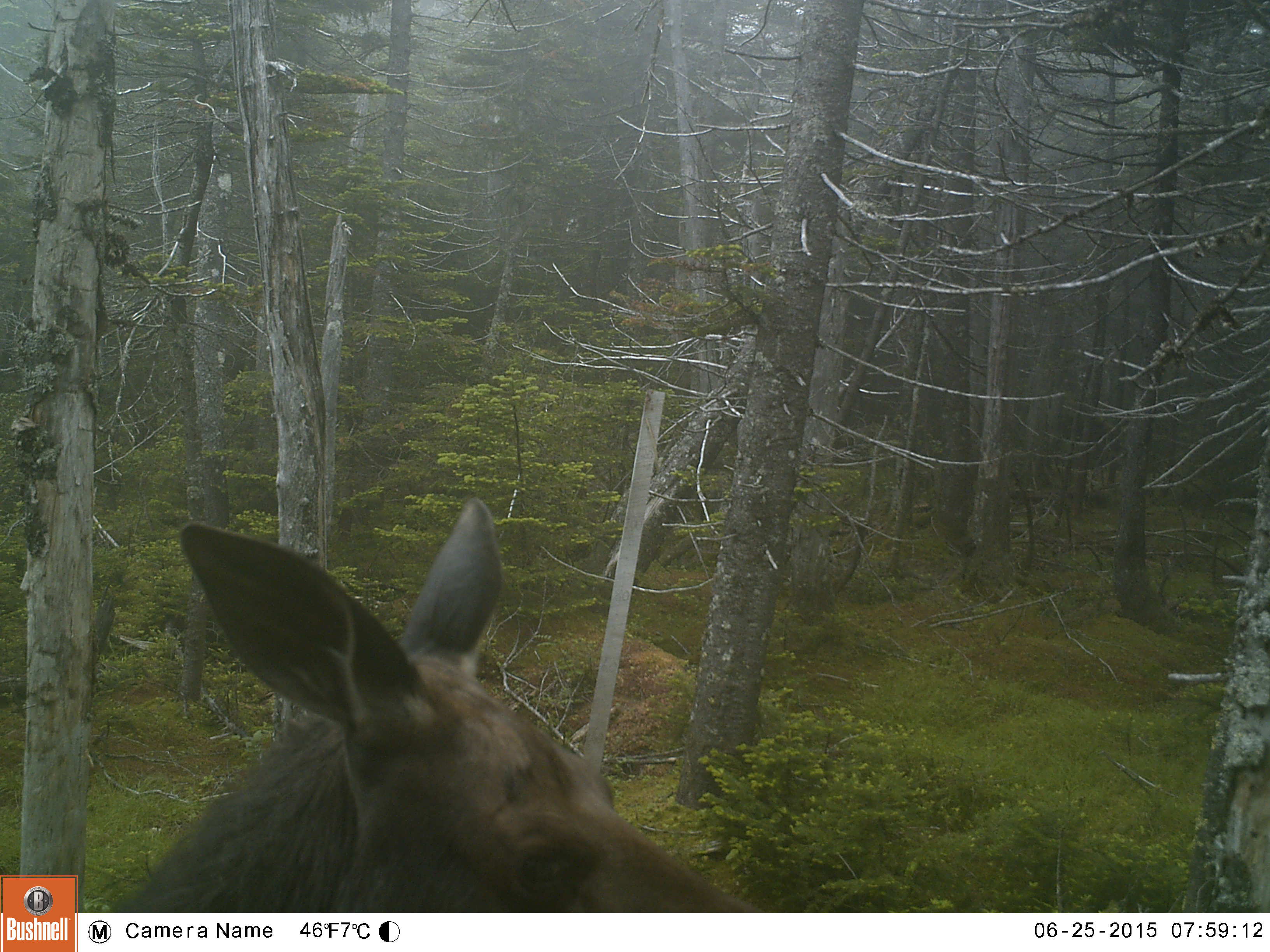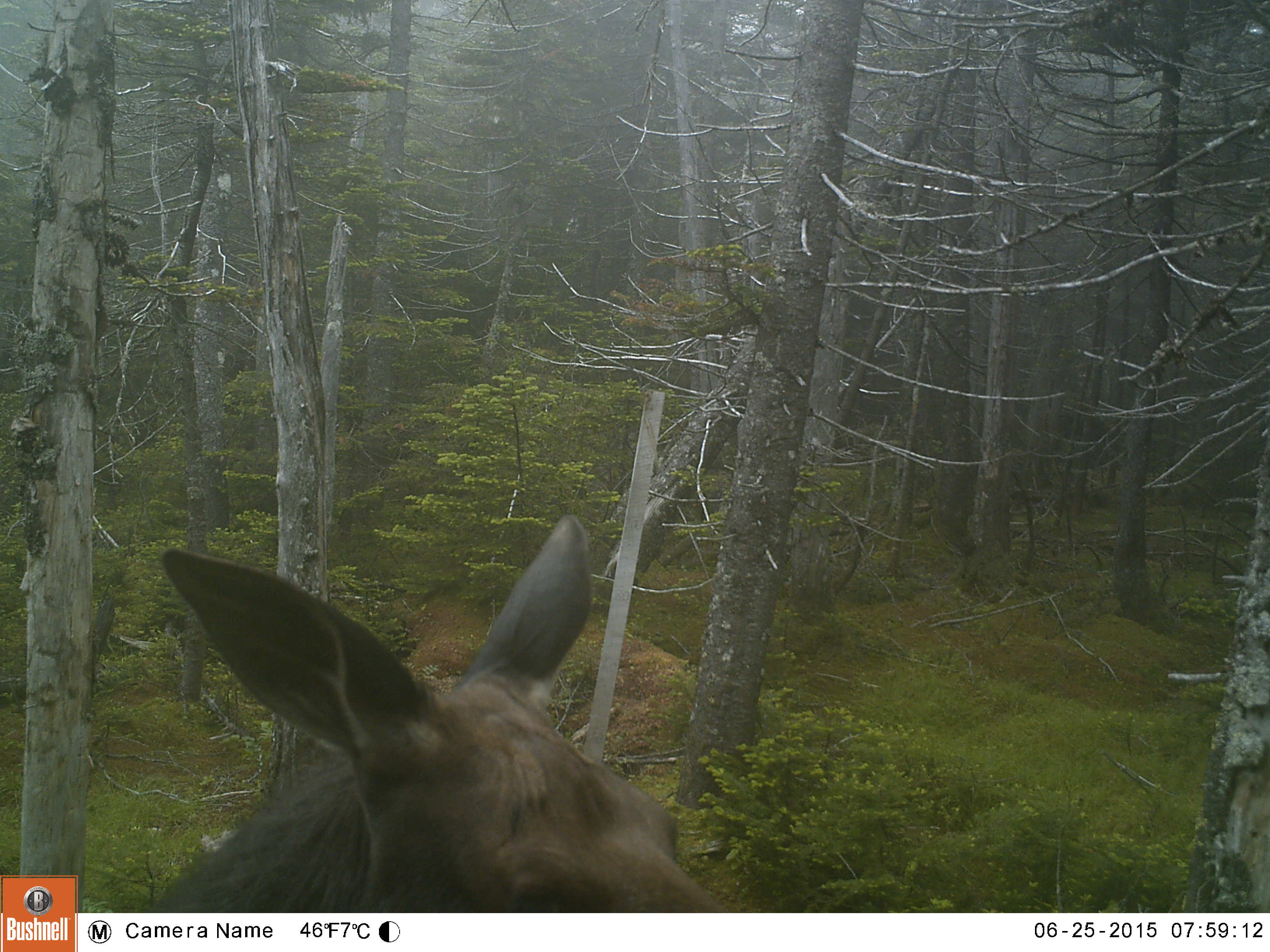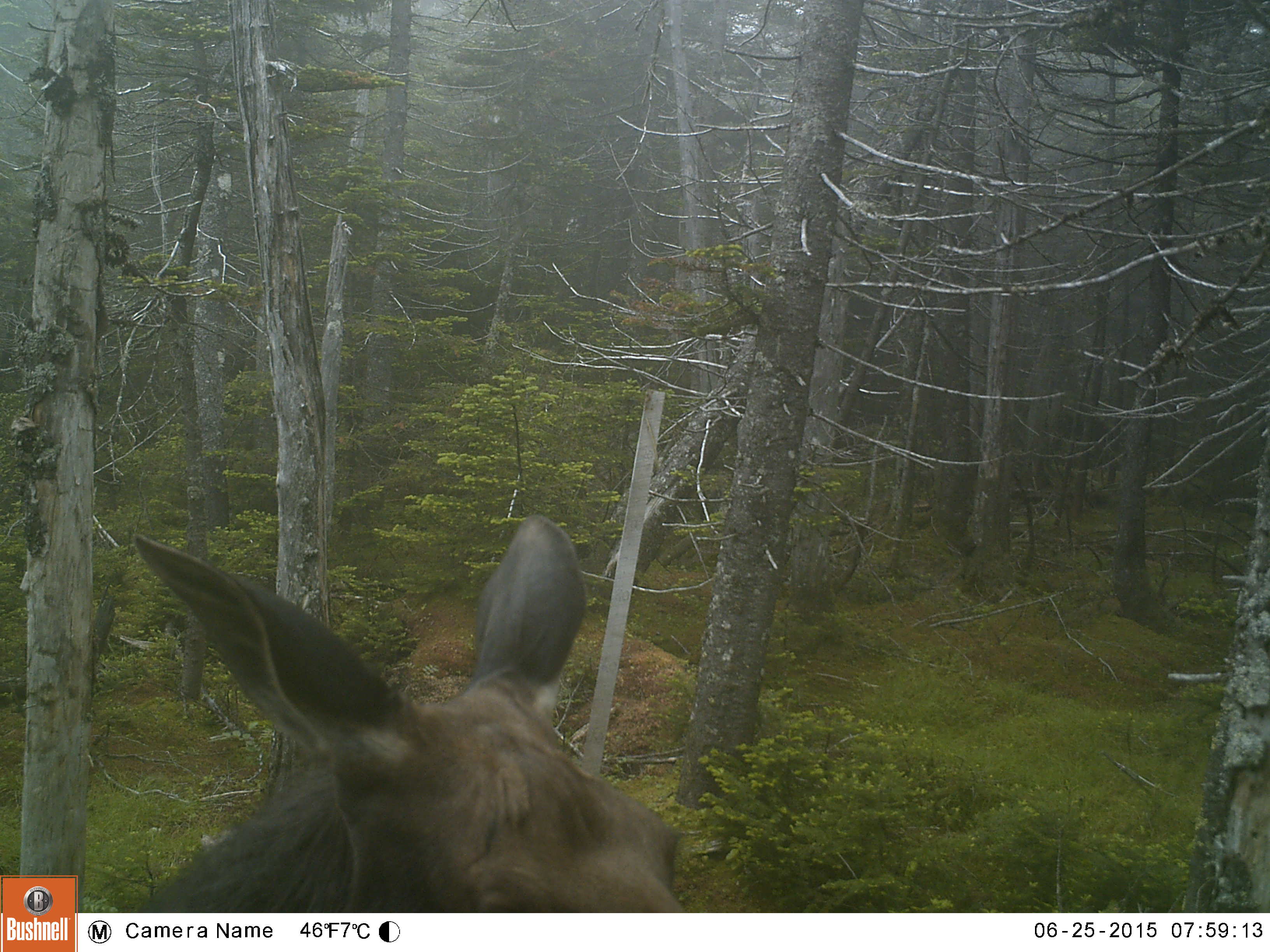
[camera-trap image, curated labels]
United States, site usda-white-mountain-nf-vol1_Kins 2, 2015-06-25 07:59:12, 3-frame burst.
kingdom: Animalia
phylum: Chordata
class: Mammalia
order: Artiodactyla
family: Cervidae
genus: Alces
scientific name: Alces alces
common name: moose